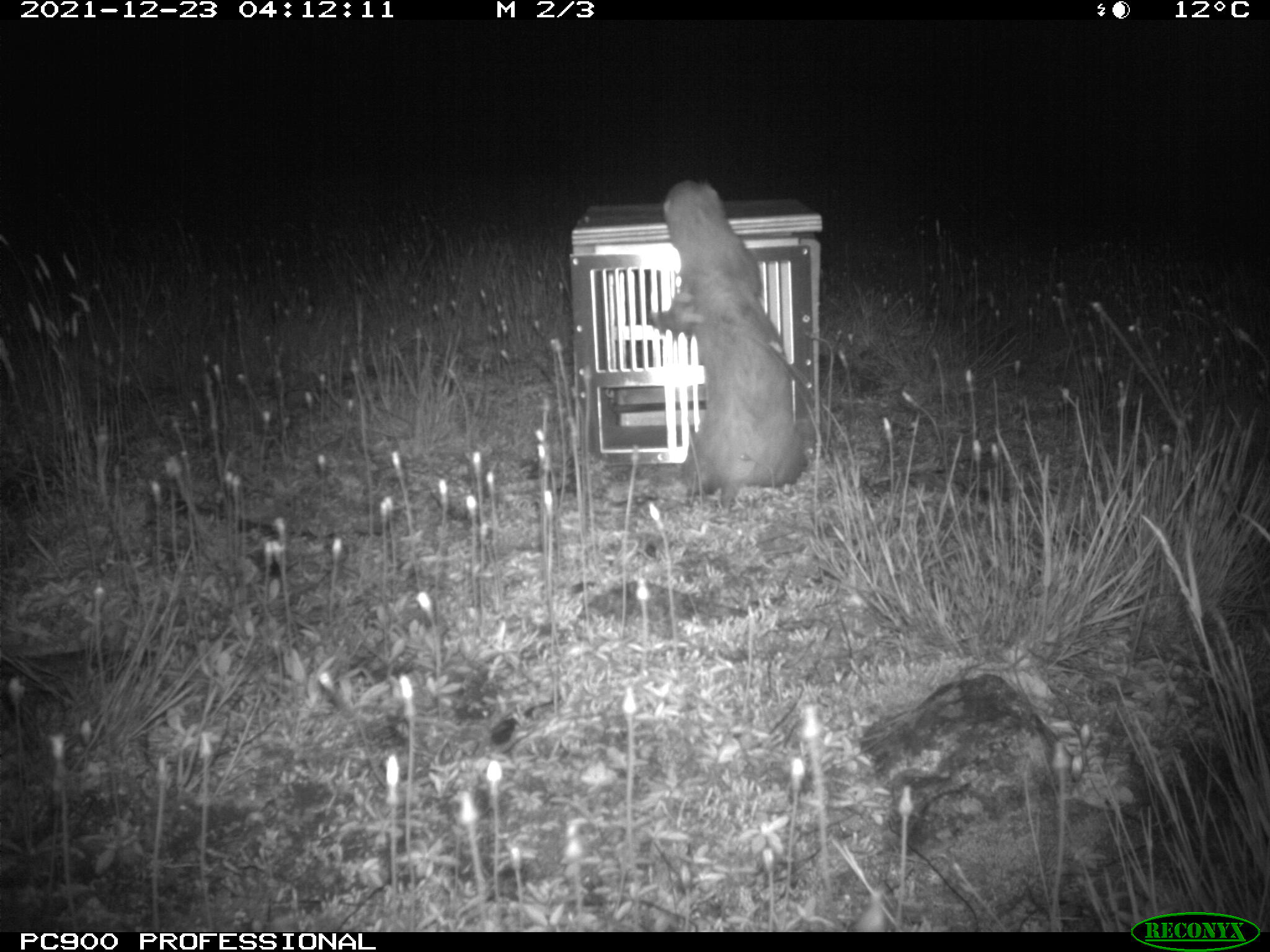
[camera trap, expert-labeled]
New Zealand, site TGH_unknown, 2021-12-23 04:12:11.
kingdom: Animalia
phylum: Chordata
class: Mammalia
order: Carnivora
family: Mustelidae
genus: Mustela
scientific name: Mustela furo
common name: ferret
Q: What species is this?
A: Ferret (Mustela furo).